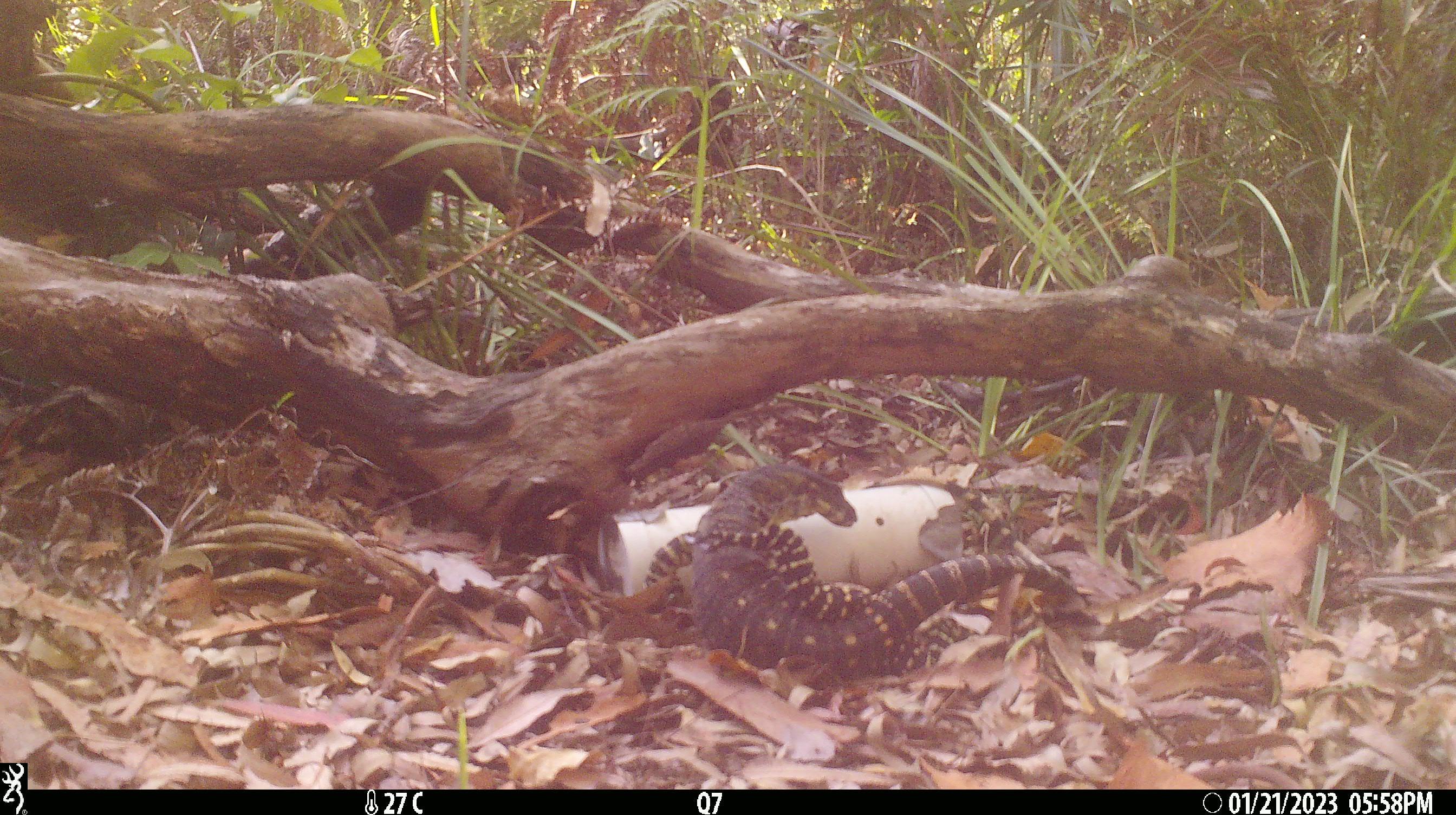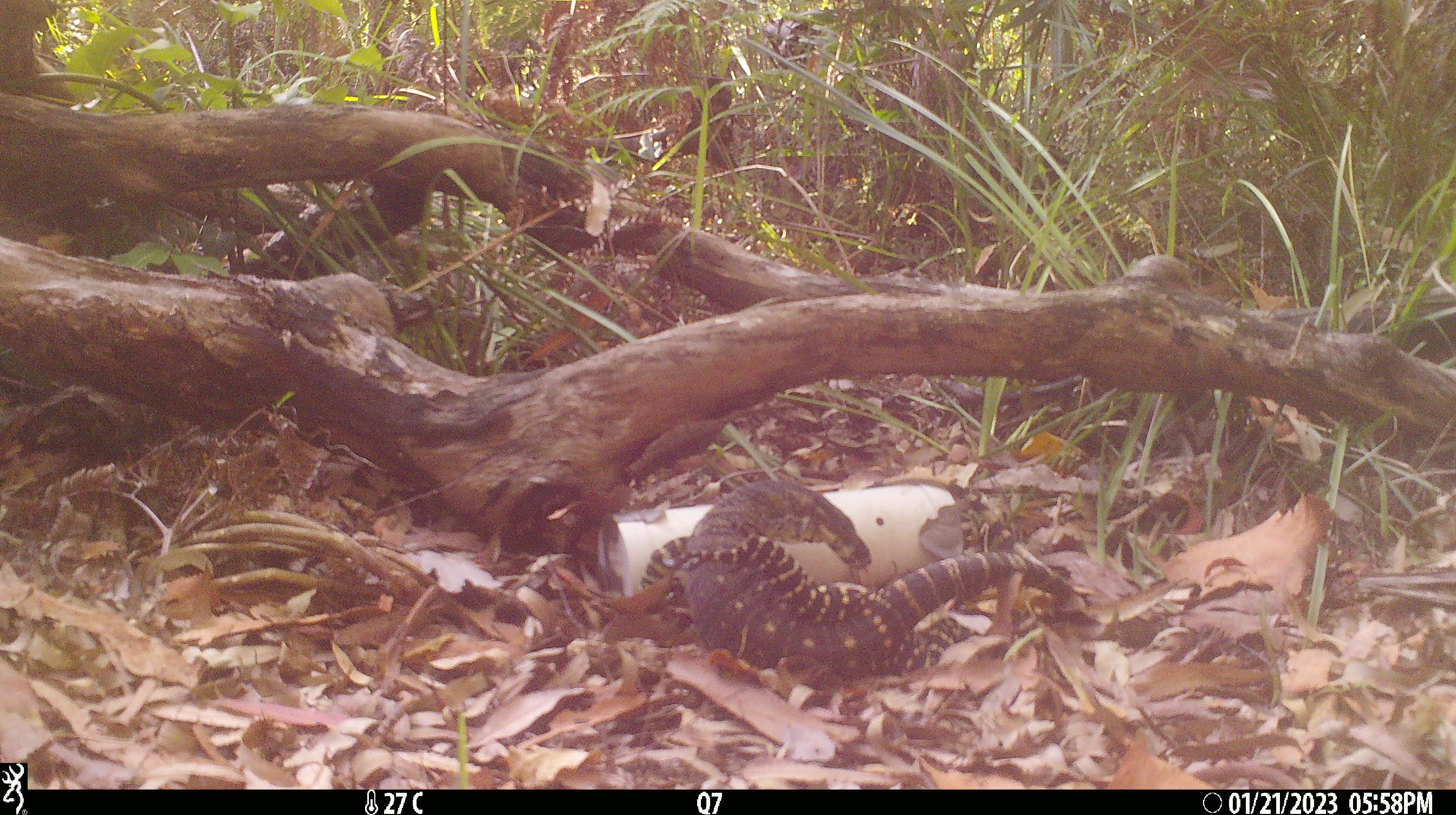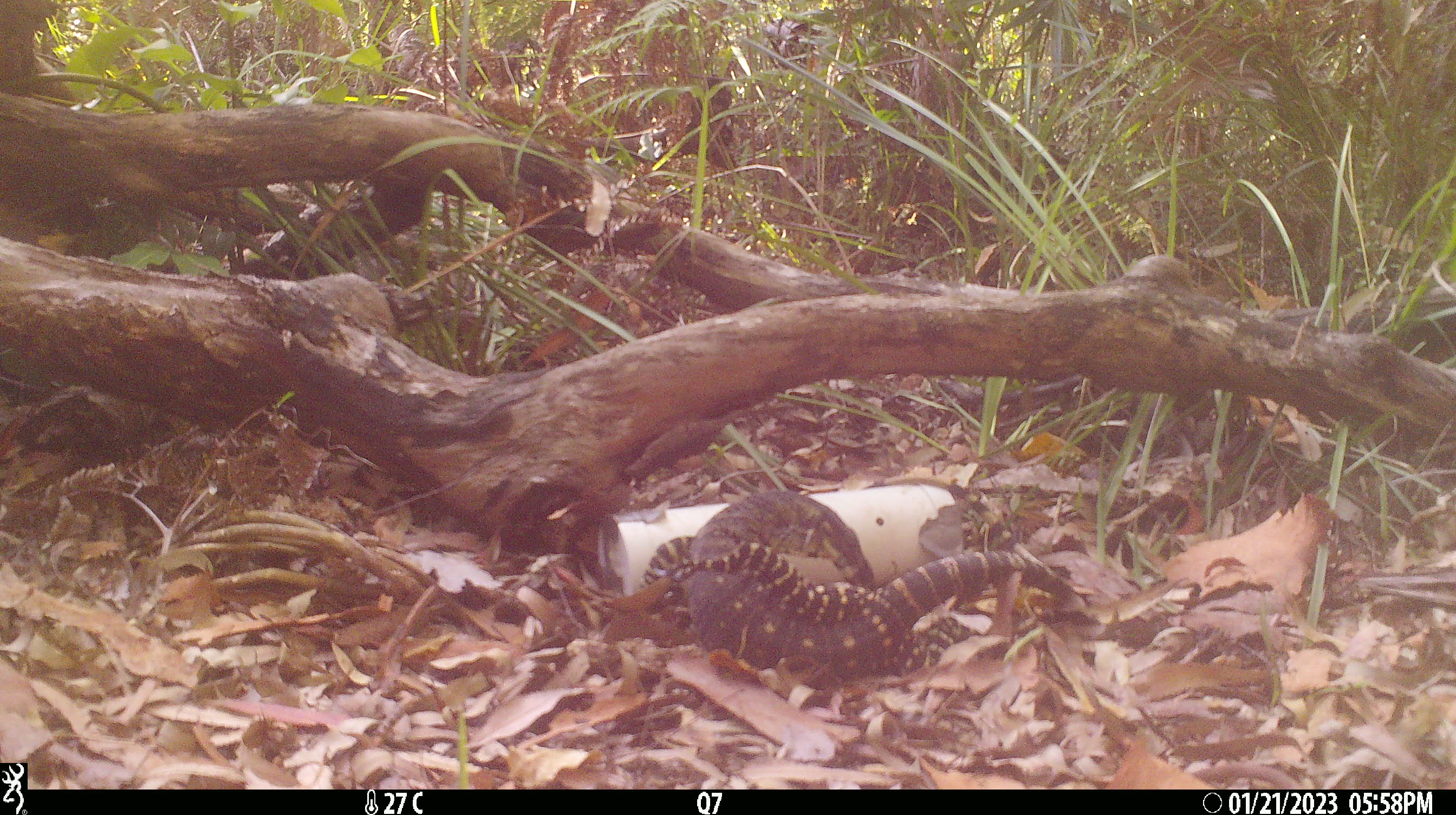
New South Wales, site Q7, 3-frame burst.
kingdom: Animalia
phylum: Chordata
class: Reptilia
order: Squamata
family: Varanidae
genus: Varanus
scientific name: Varanus varius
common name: lace monitor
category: goanna